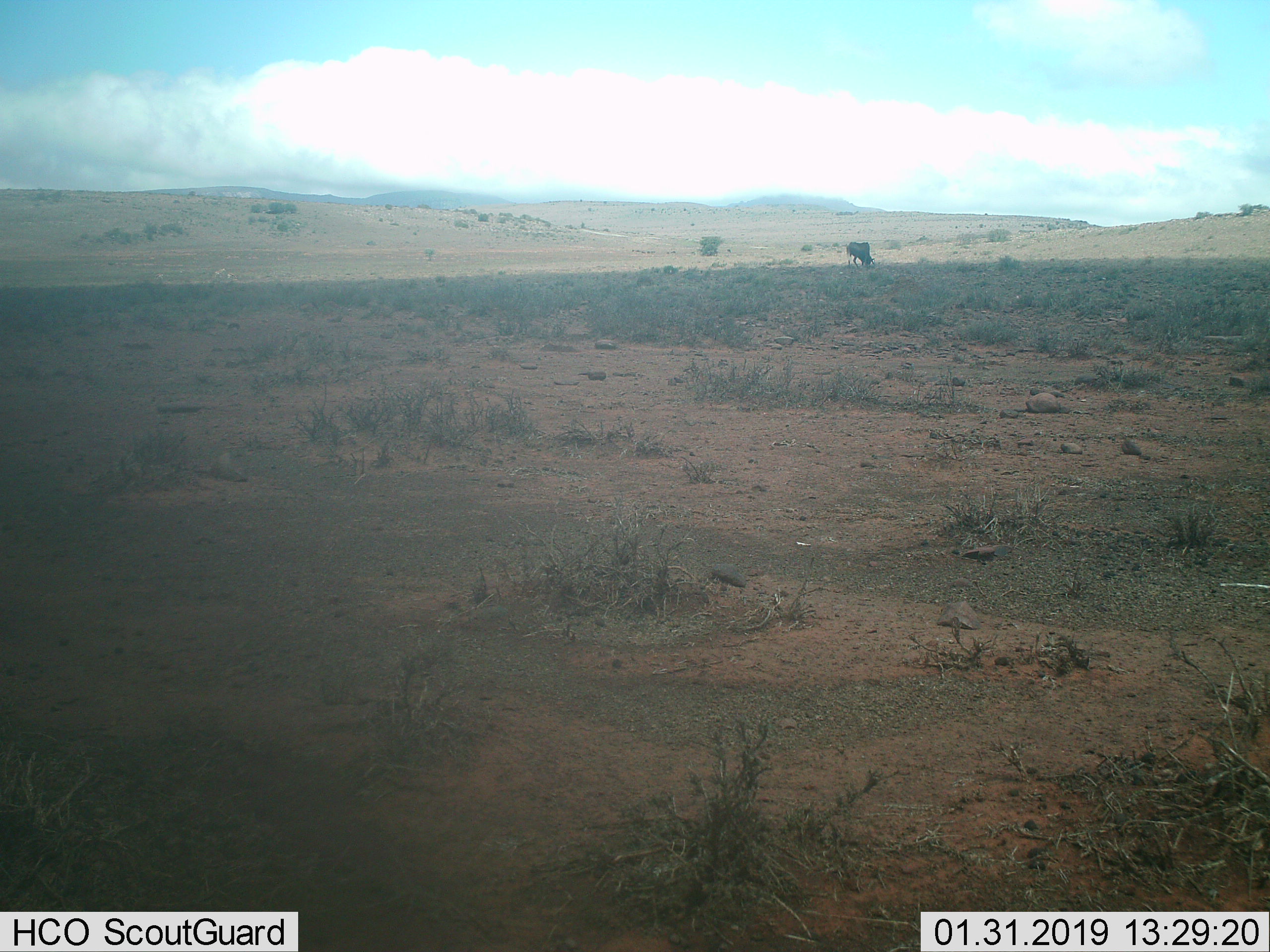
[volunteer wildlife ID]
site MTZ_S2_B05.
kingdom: Animalia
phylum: Chordata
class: Mammalia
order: Artiodactyla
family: Bovidae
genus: Connochaetes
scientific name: Connochaetes gnou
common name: black wildebeest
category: wildebeestblack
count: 1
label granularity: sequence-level